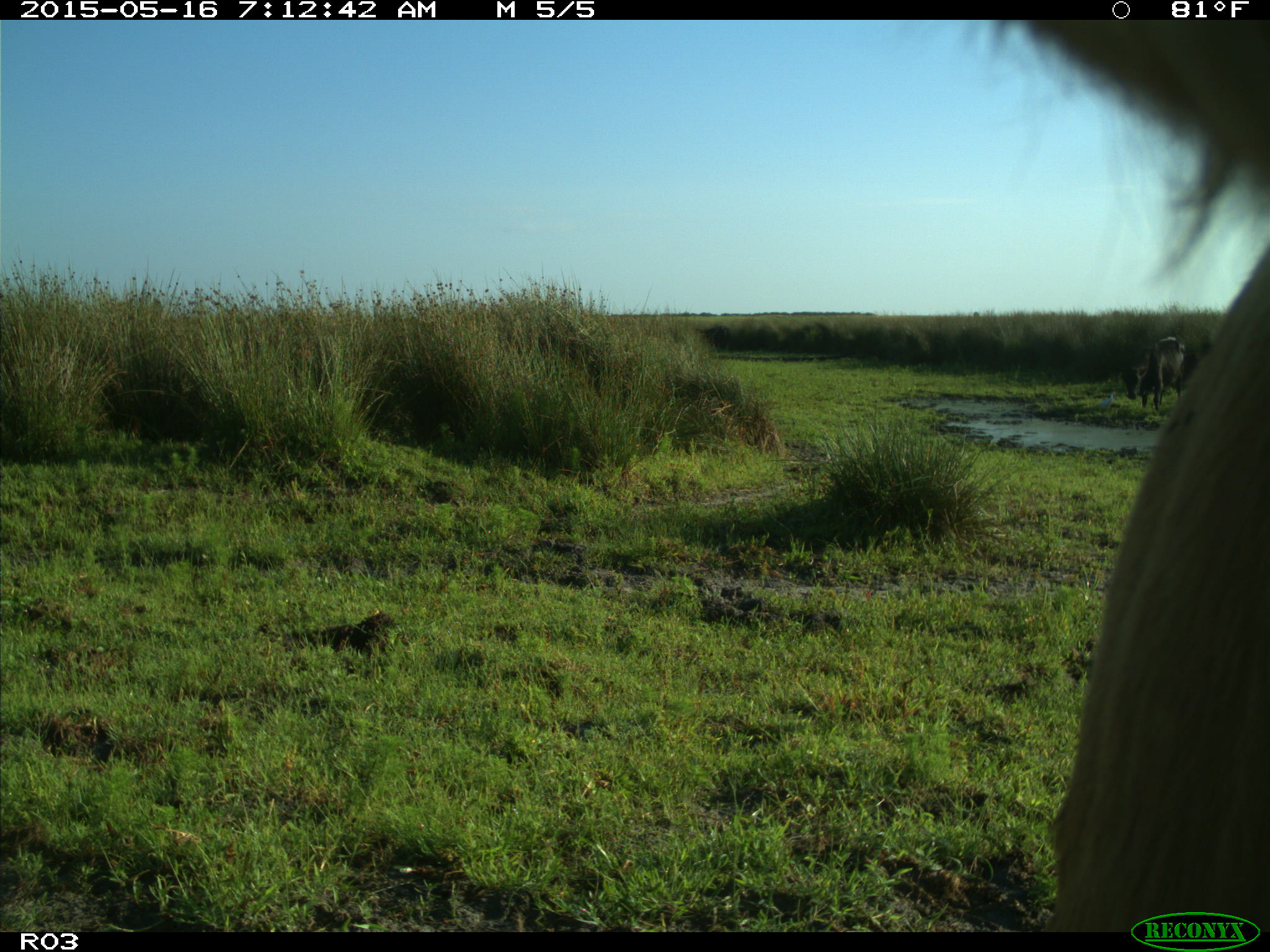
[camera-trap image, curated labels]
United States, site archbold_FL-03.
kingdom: Animalia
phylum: Chordata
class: Mammalia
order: Artiodactyla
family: Bovidae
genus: Bos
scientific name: Bos taurus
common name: domestic cow